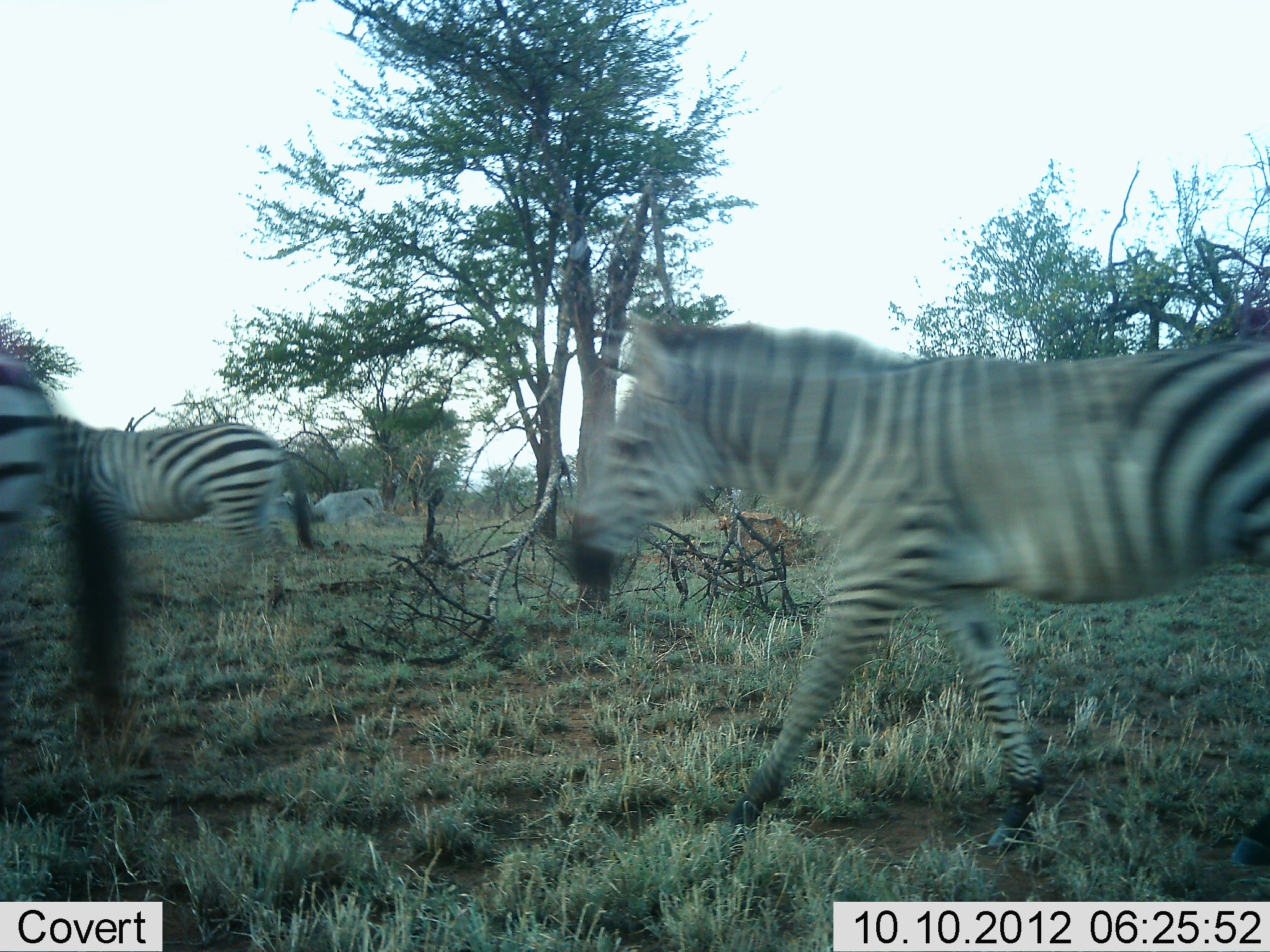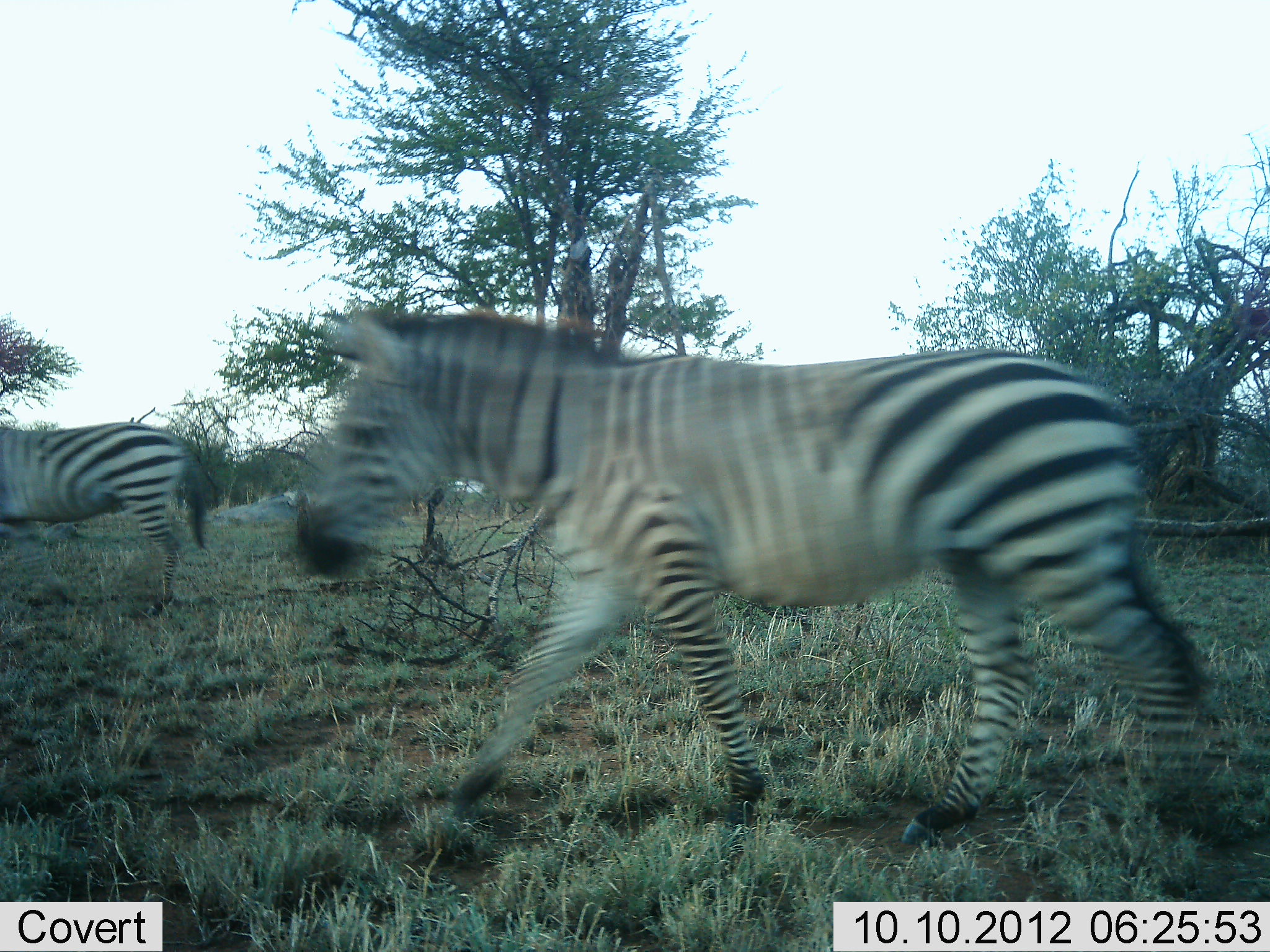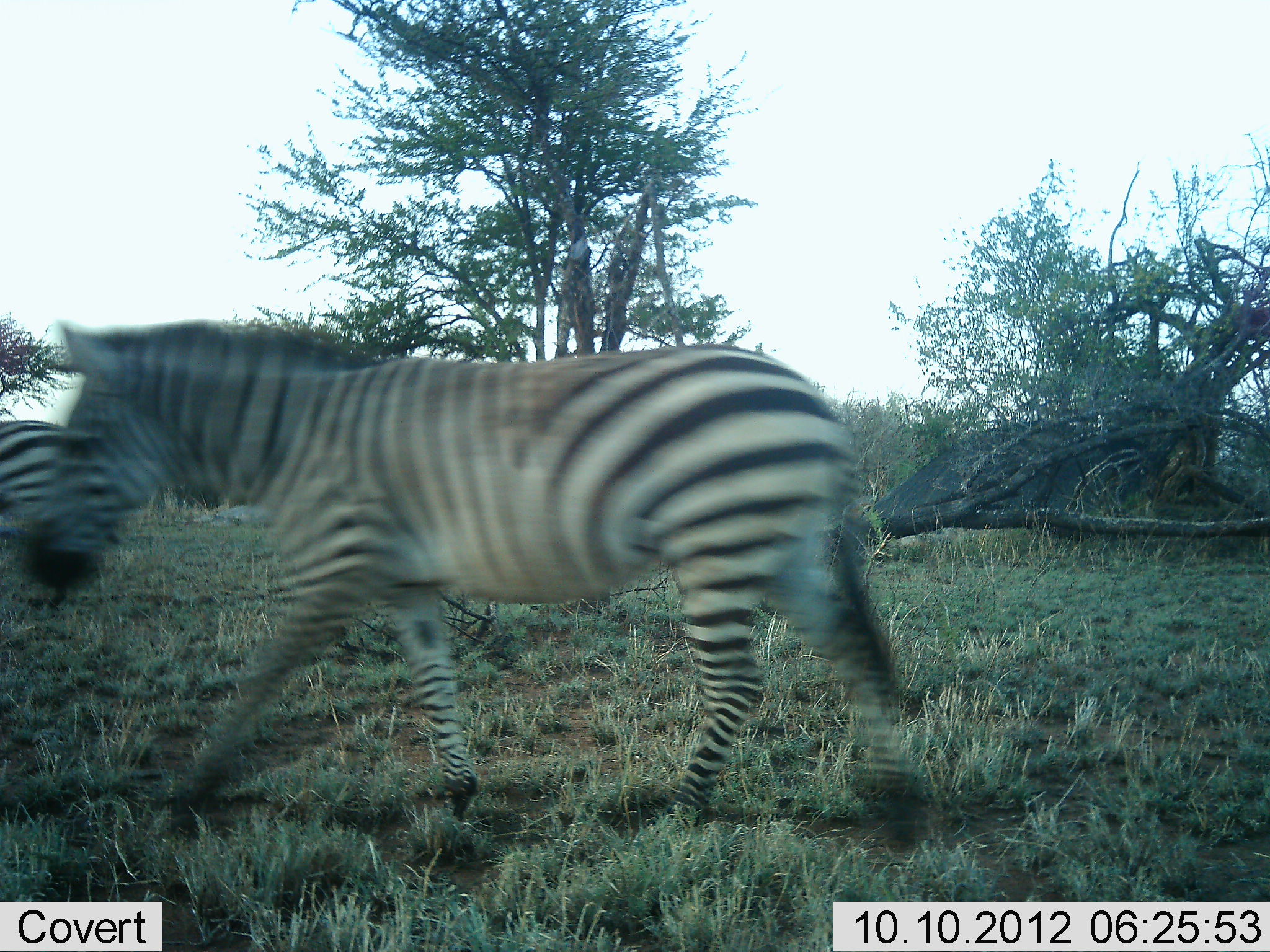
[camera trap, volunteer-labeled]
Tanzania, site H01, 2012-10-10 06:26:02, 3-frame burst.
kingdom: Animalia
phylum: Chordata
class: Mammalia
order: Perissodactyla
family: Equidae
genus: Equus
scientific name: Equus quagga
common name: plains zebra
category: zebra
Zebra (plains zebra) (Equus quagga), count 3. Behavior (volunteer vote fractions): standing 10%, resting 0%, moving 100%, interacting 0%. Young present (vote fraction): 0%. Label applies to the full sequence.